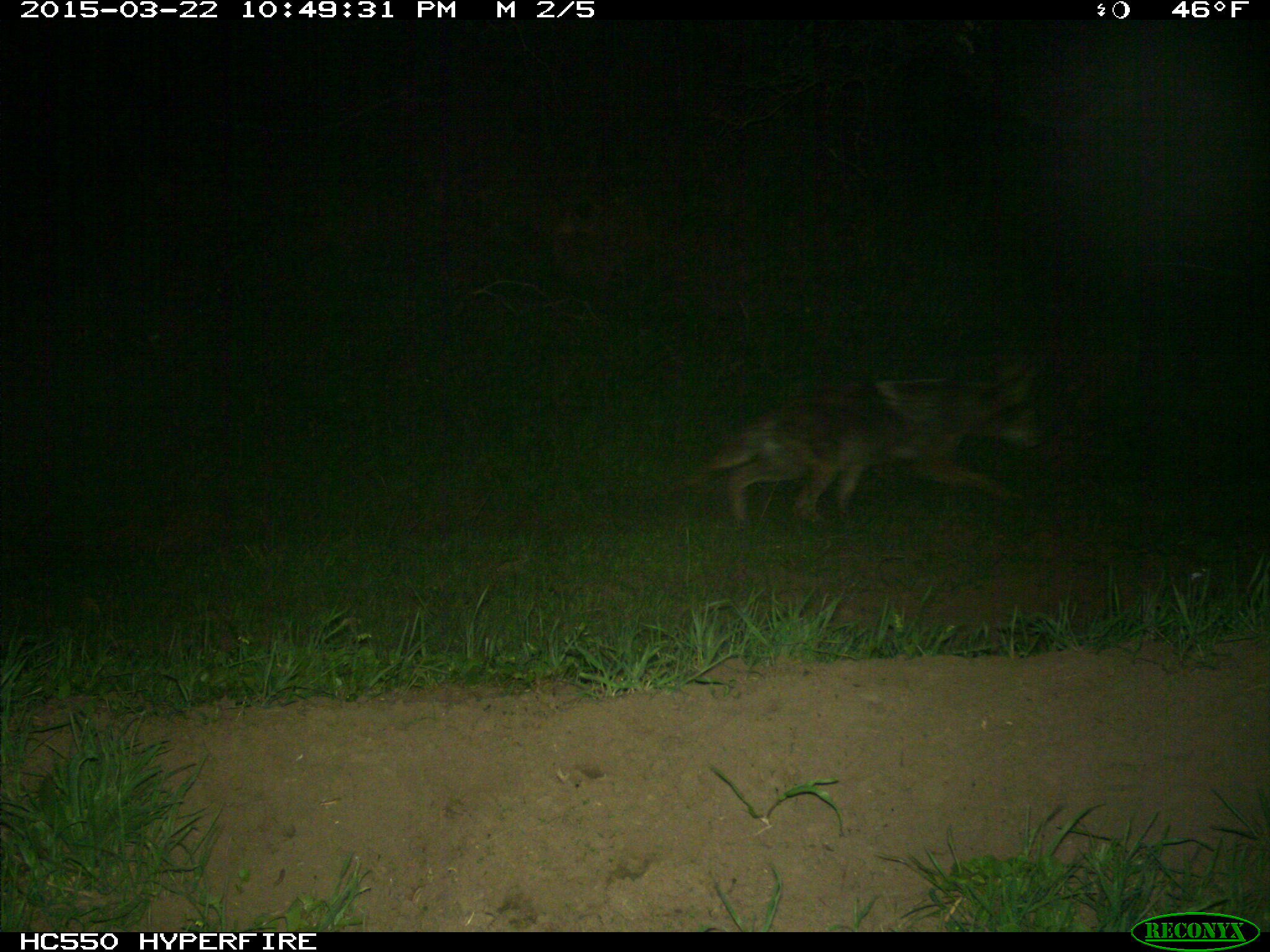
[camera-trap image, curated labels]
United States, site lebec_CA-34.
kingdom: Animalia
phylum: Chordata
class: Mammalia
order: Carnivora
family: Canidae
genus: Canis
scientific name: Canis latrans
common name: coyote